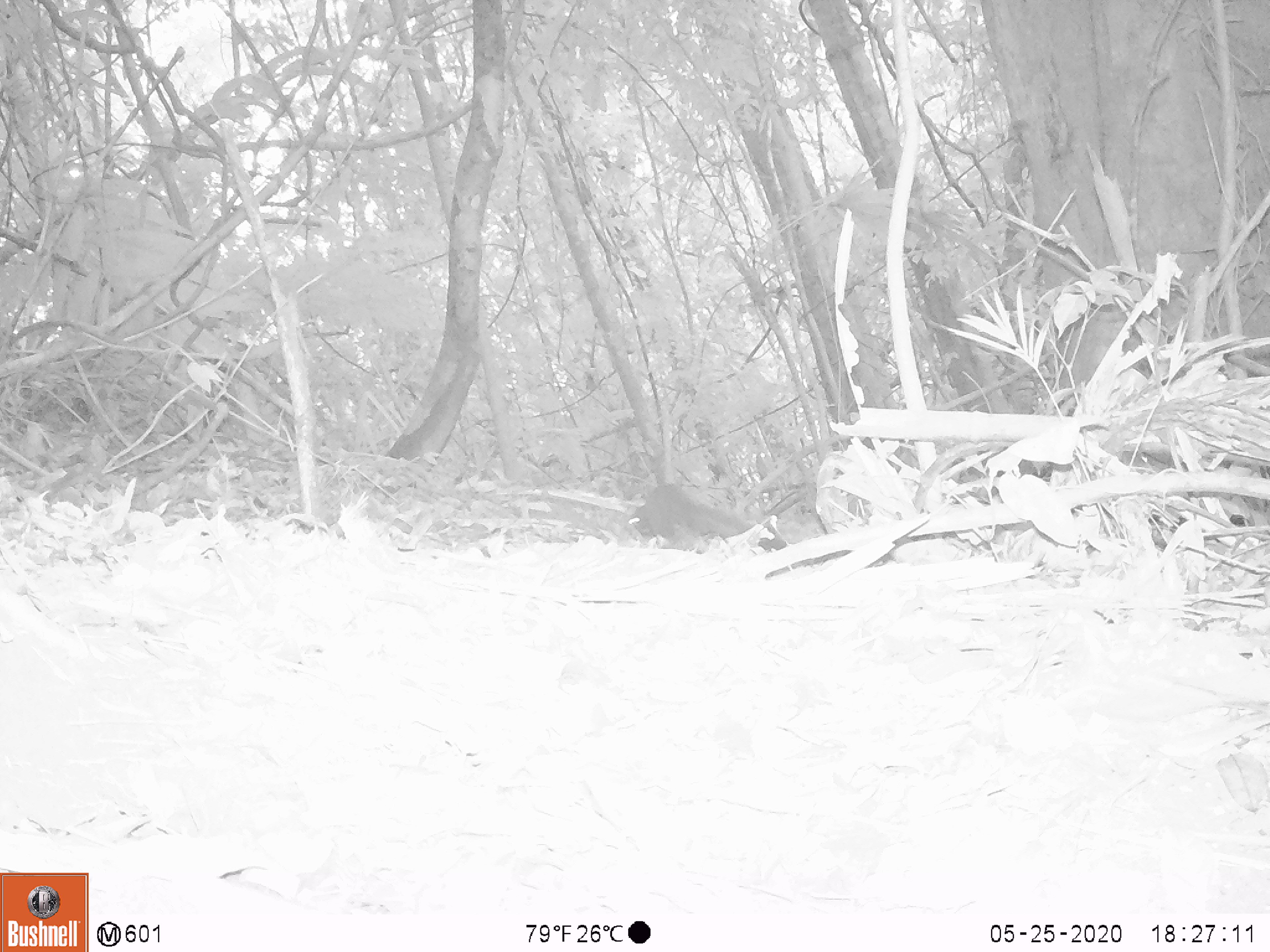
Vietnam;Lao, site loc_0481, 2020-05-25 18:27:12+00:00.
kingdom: Animalia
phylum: Chordata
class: Mammalia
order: Rodentia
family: Sciuridae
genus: Sciurus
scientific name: Sciurus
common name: squirrel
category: unidentified squirrel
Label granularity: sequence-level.